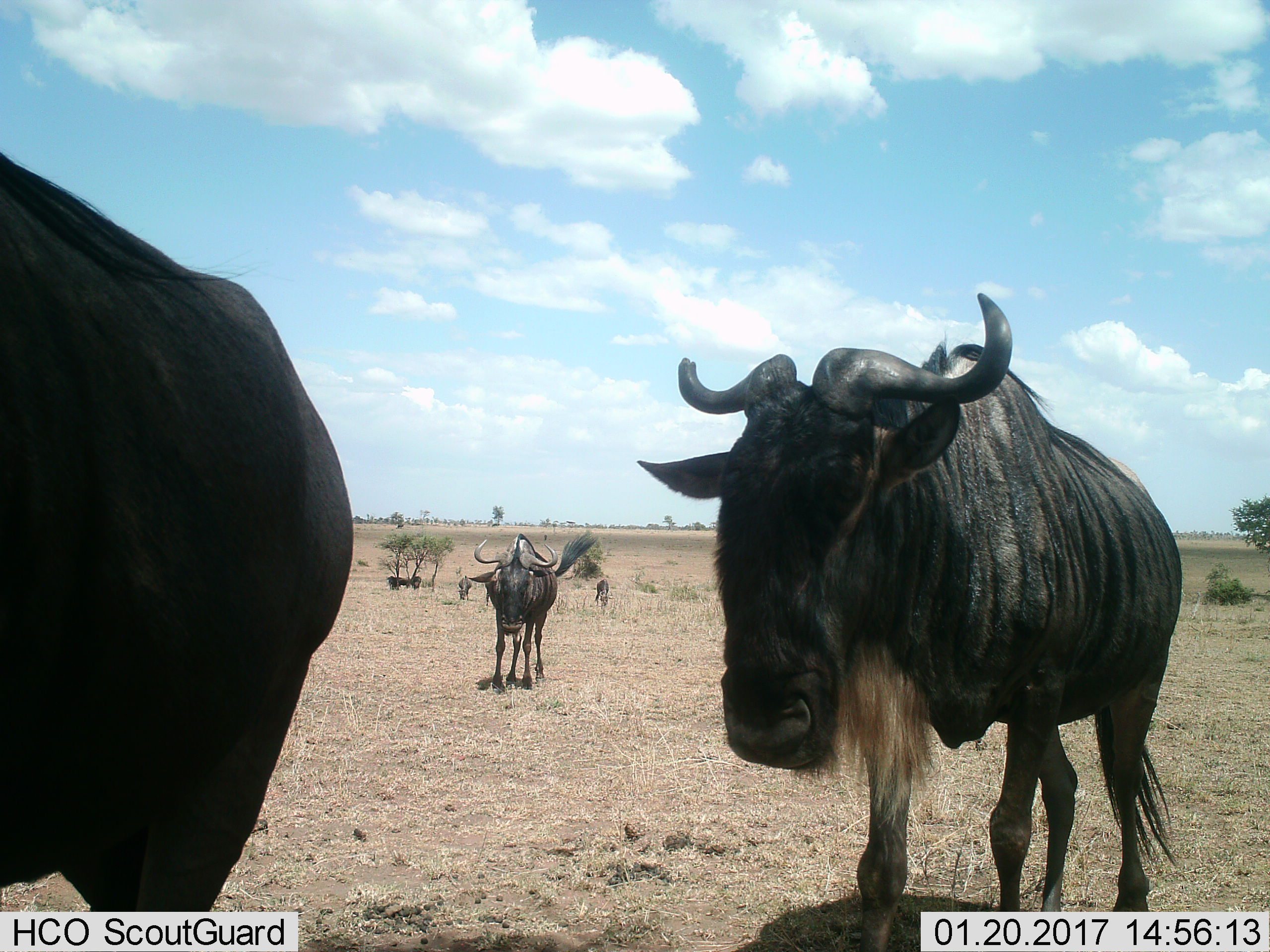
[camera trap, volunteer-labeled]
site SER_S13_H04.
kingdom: Animalia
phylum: Chordata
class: Mammalia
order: Artiodactyla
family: Bovidae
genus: Connochaetes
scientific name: Connochaetes taurinus taurinus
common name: blue wildebeest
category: wildebeestblue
Wildebeestblue (blue wildebeest) (Connochaetes taurinus taurinus), count 7. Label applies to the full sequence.